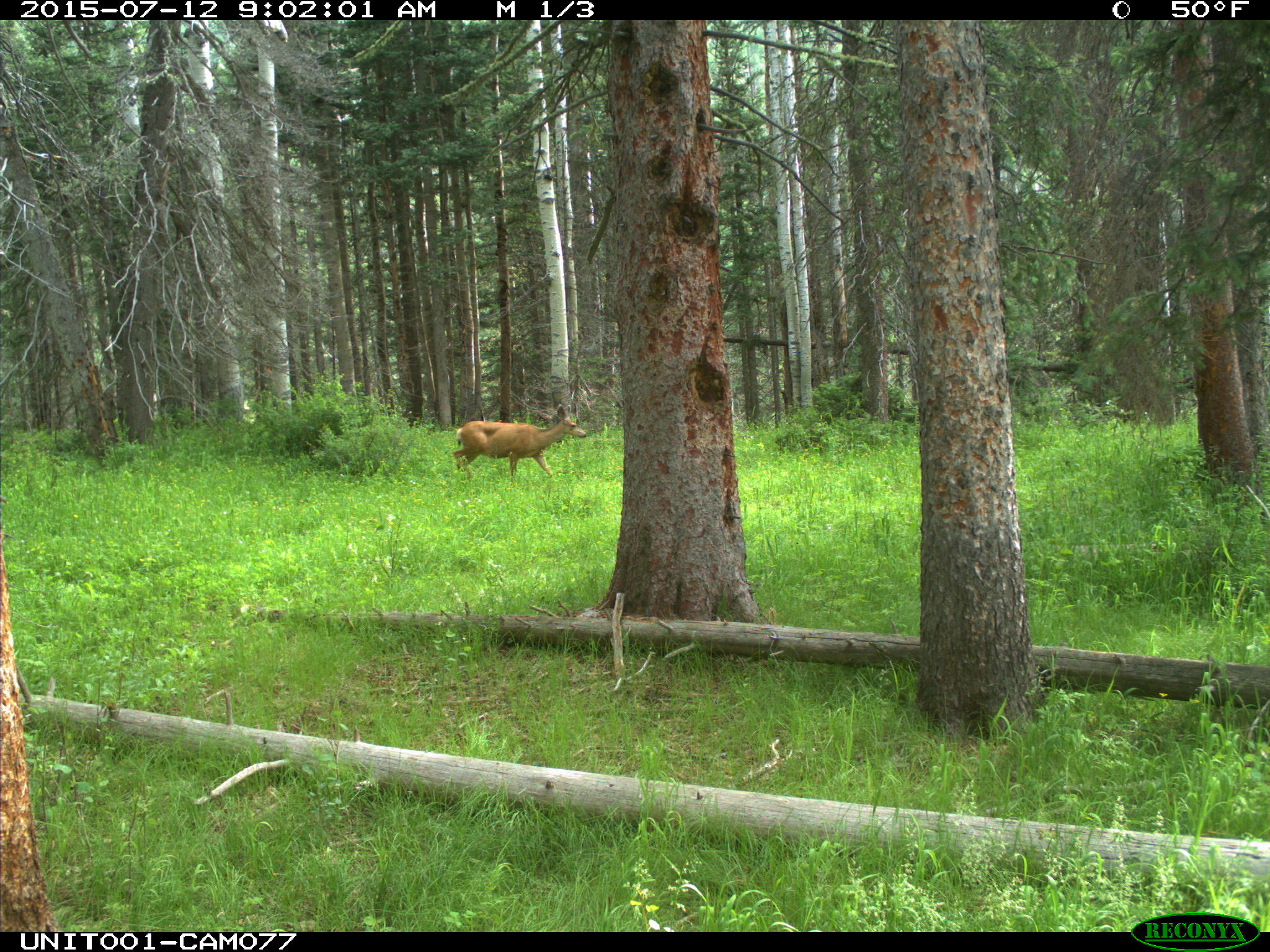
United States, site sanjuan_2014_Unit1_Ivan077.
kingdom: Animalia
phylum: Chordata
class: Mammalia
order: Artiodactyla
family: Cervidae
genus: Odocoileus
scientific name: Odocoileus hemionus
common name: mule deer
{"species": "Odocoileus hemionus (mule deer)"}